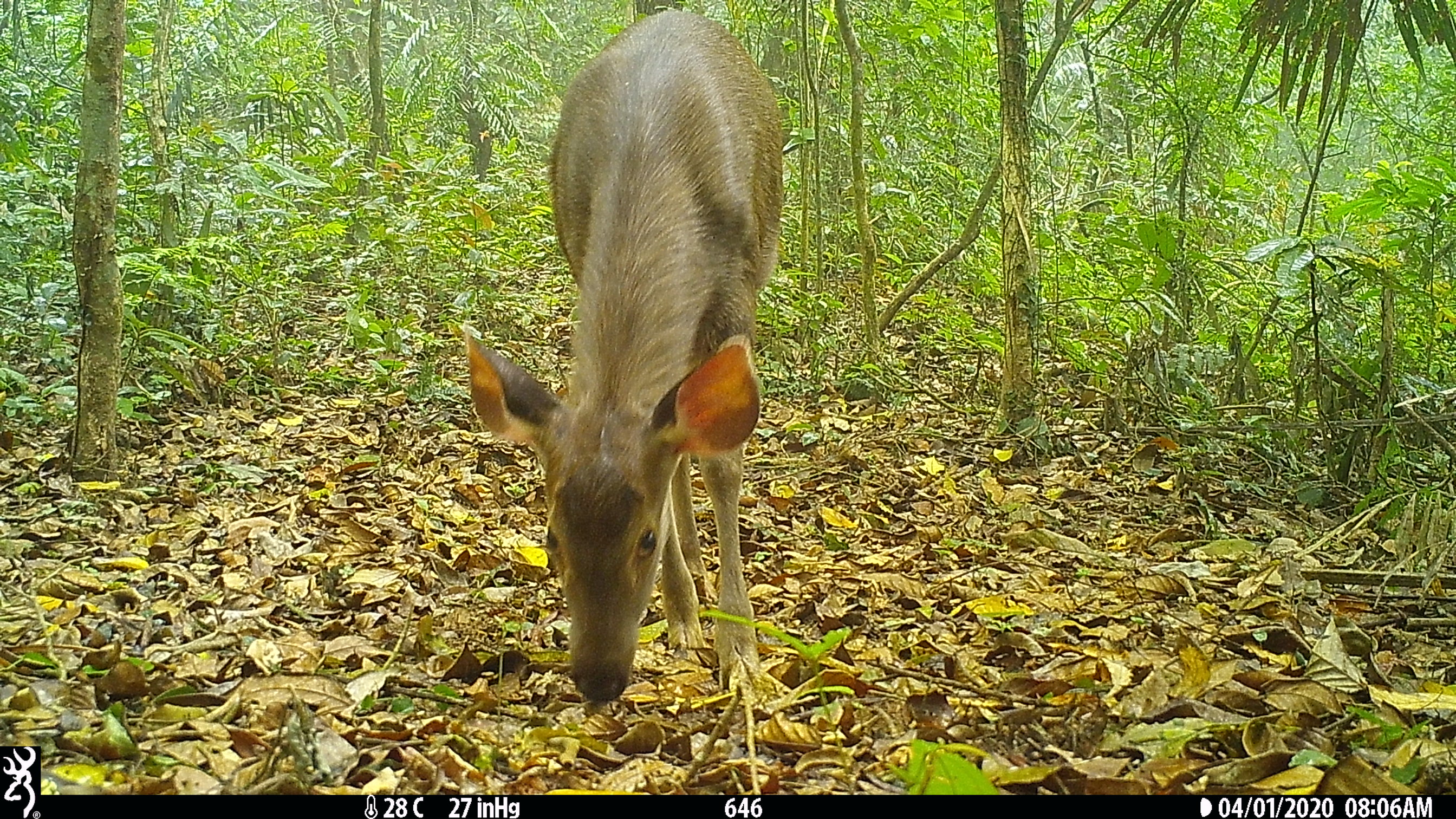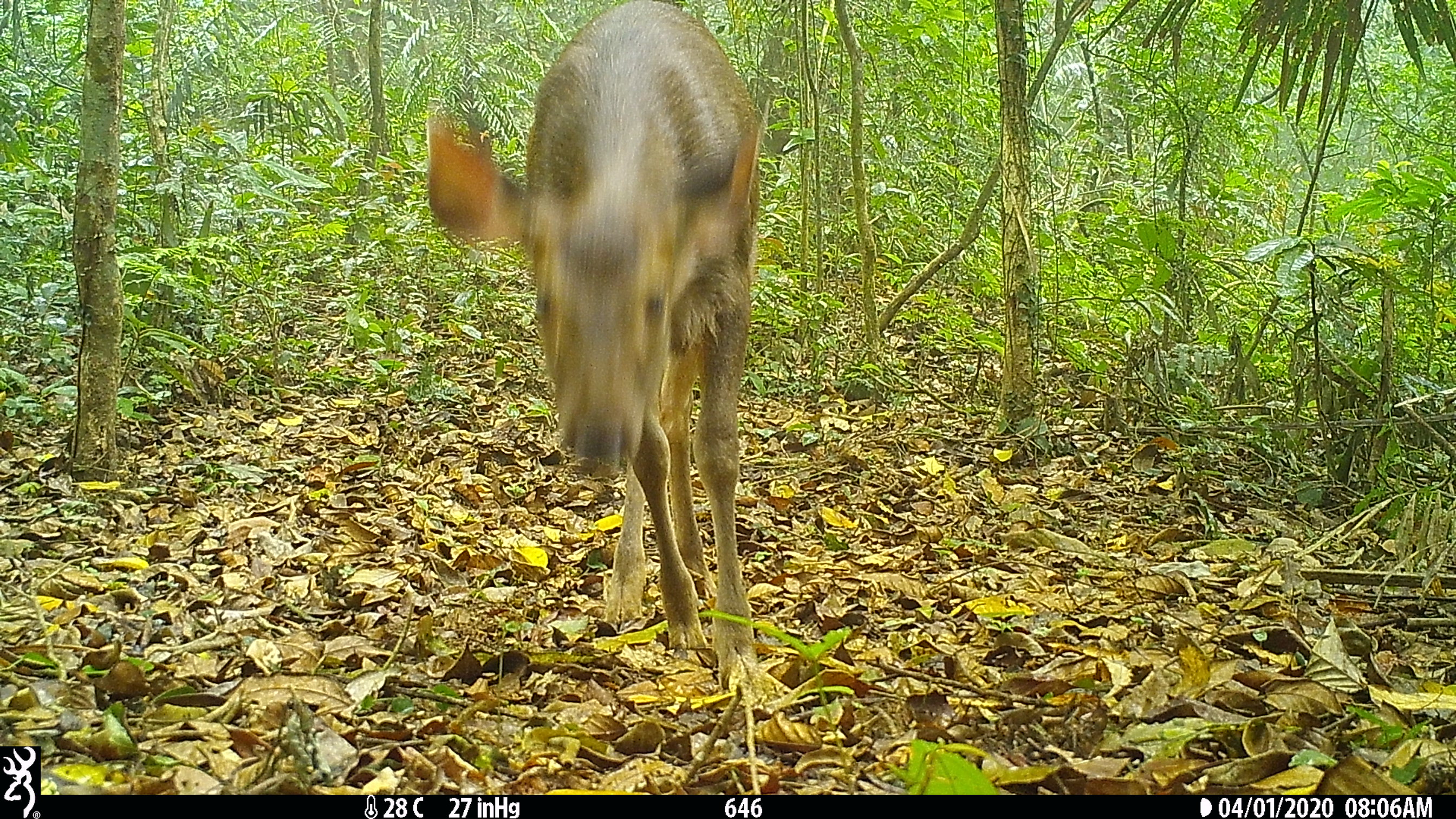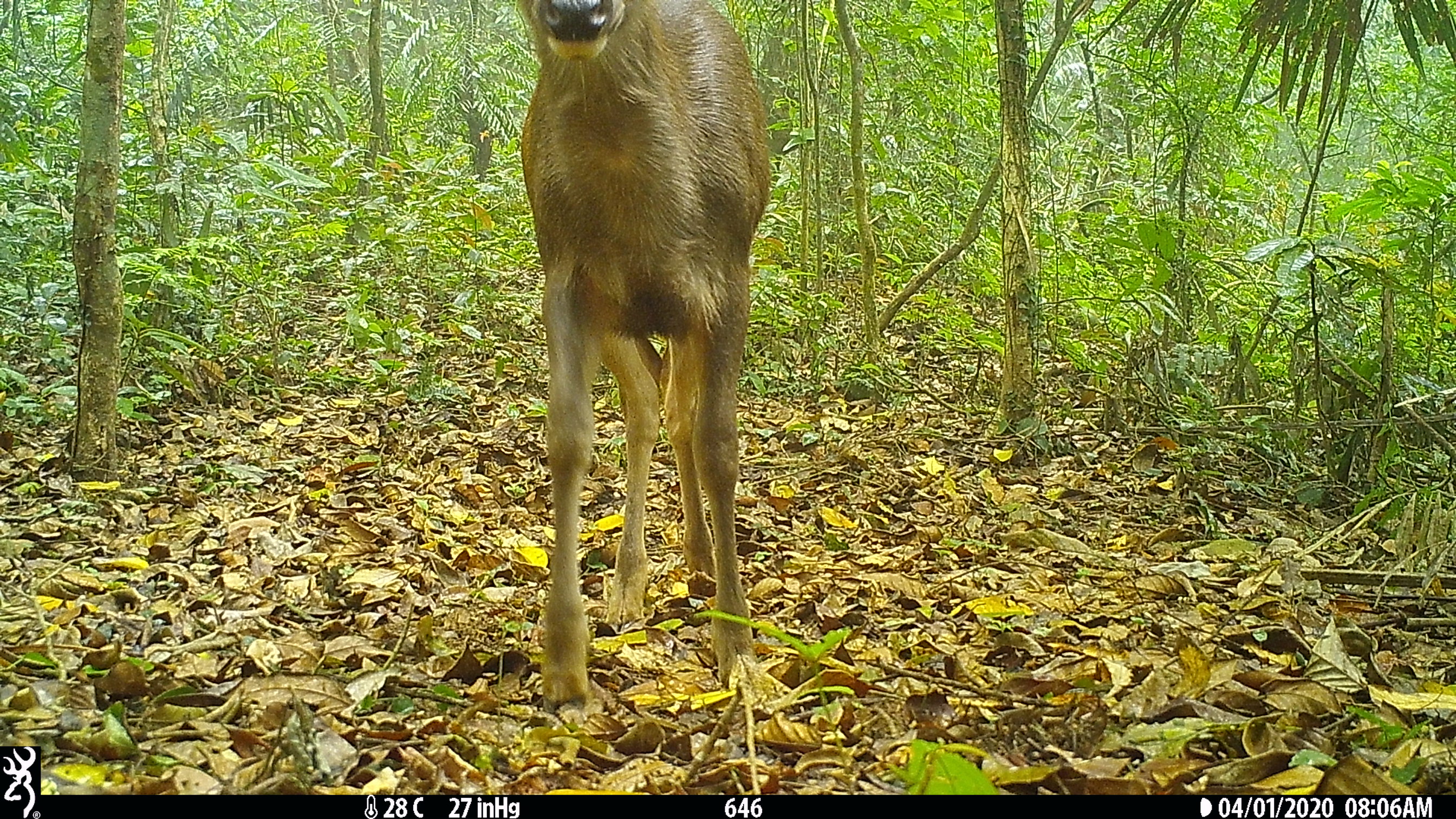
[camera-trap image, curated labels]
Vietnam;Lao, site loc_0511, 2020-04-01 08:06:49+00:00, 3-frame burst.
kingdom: Animalia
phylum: Chordata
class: Mammalia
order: Artiodactyla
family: Cervidae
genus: Rusa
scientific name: Rusa unicolor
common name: sambar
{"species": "sambar (Rusa unicolor)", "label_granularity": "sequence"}